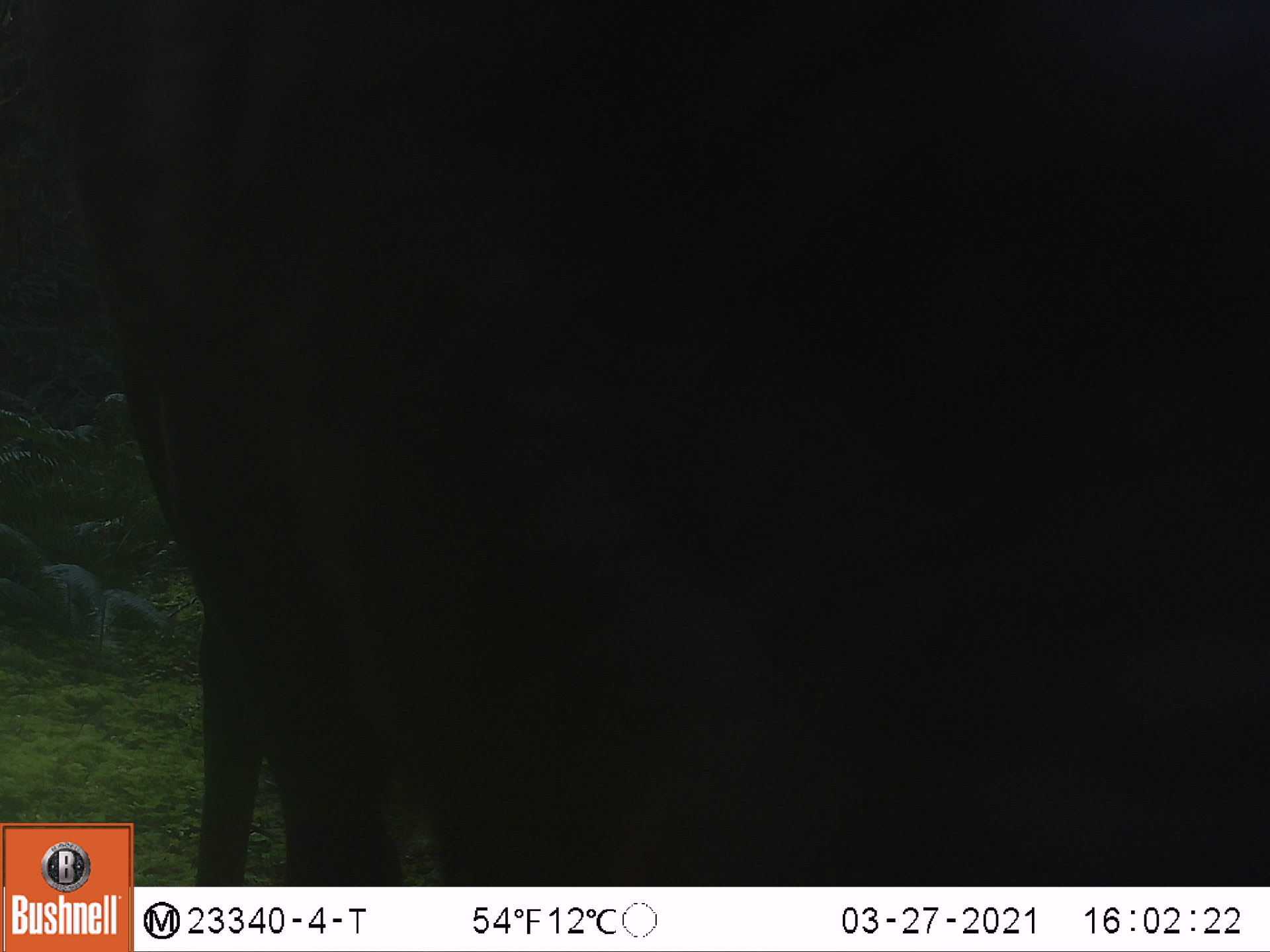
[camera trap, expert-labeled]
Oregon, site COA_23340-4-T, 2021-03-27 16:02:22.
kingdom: Animalia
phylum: Chordata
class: Mammalia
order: Artiodactyla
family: Cervidae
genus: Cervus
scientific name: Cervus canadensis roosevelti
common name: roosevelt elk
Roosevelt elk (Cervus canadensis roosevelti).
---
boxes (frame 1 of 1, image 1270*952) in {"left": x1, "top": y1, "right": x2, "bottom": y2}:
roosevelt elk: {"left": 137, "top": 9, "right": 520, "bottom": 881}